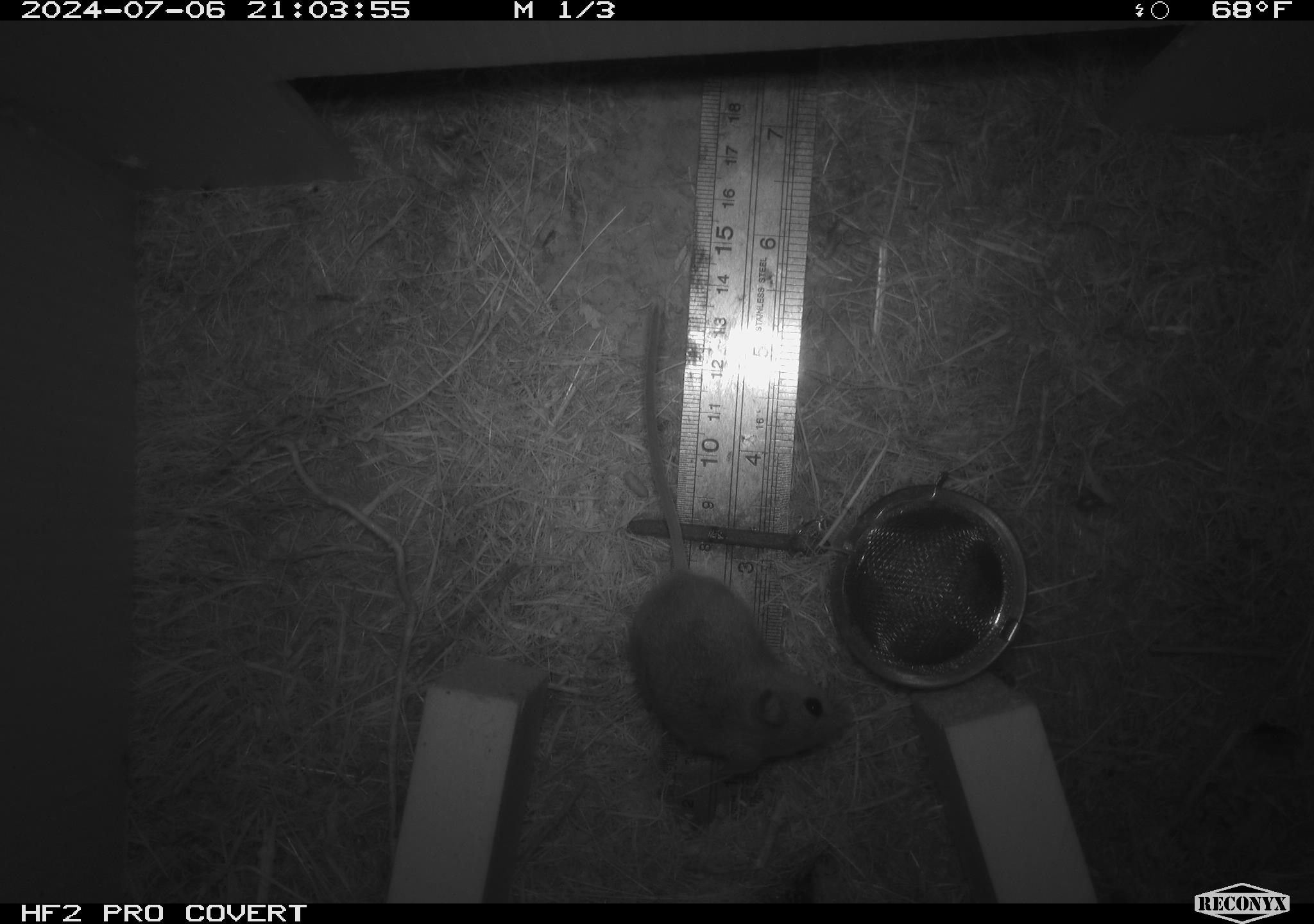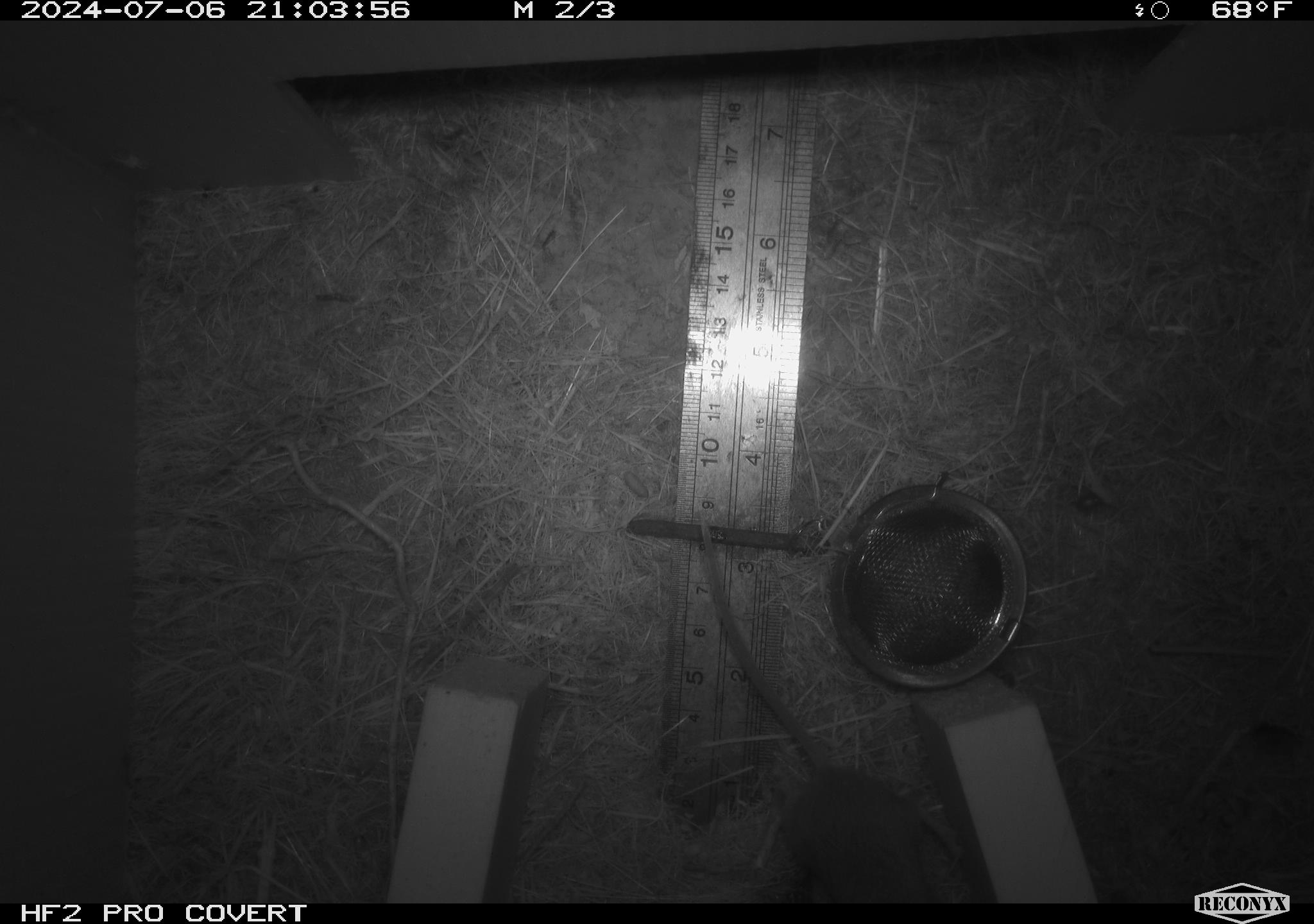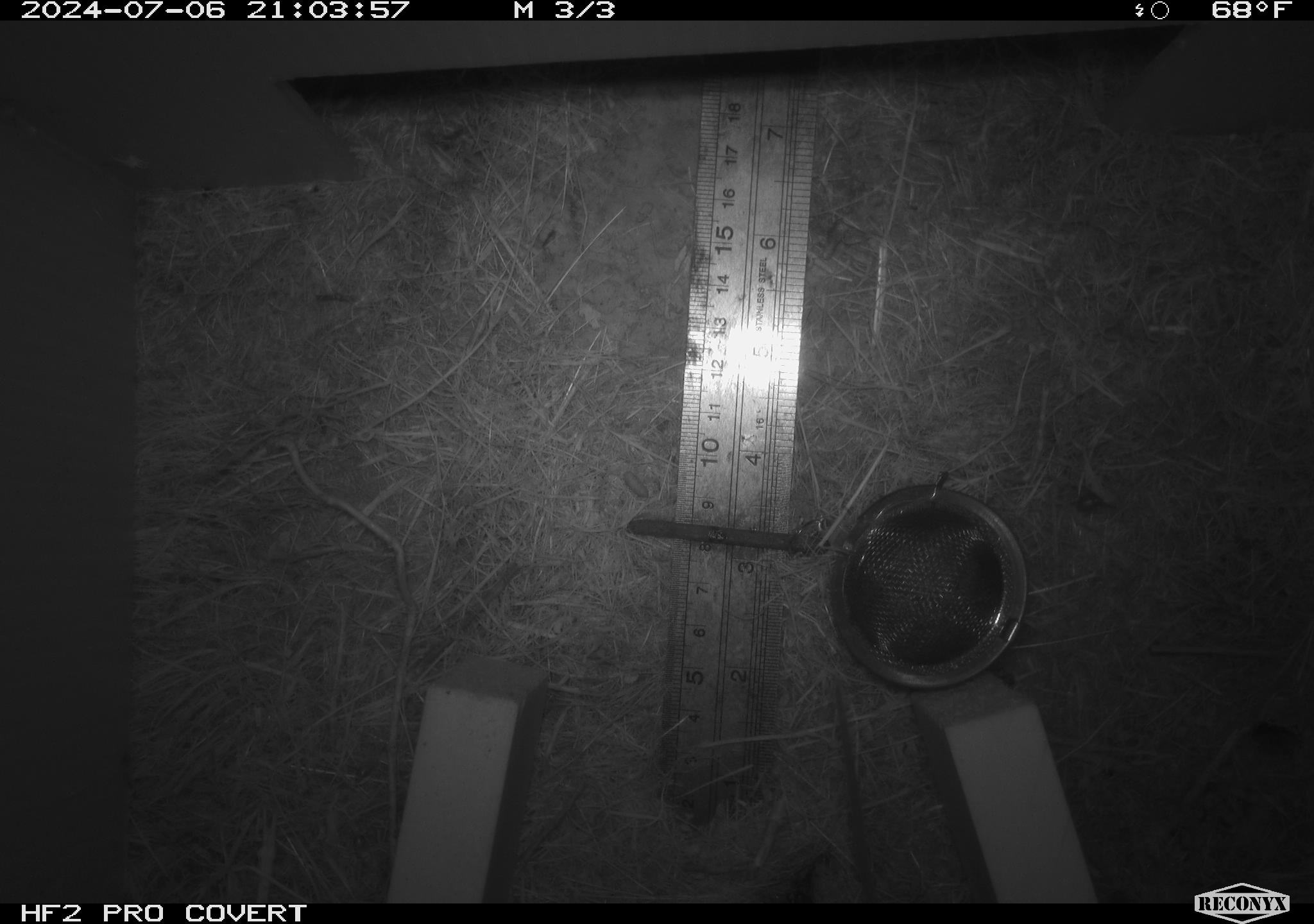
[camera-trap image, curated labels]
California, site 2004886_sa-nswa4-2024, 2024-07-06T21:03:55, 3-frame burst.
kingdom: Animalia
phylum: Chordata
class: Mammalia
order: Rodentia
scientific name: Rodentia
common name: mouse species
Mouse species (Rodentia).